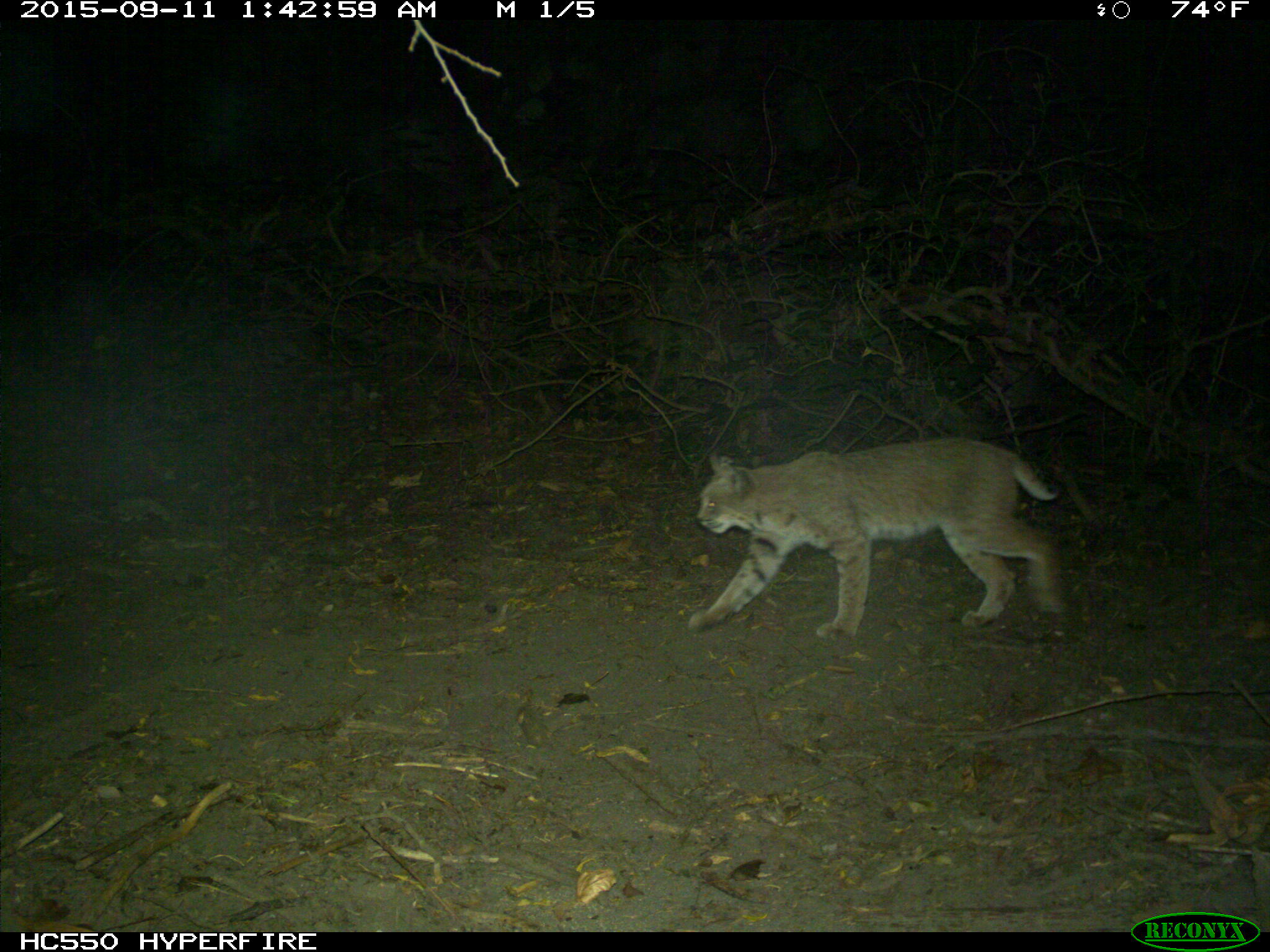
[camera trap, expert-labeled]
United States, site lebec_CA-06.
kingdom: Animalia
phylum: Chordata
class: Mammalia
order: Carnivora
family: Felidae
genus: Lynx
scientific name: Lynx rufus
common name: bobcat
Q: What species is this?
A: Lynx rufus (bobcat).